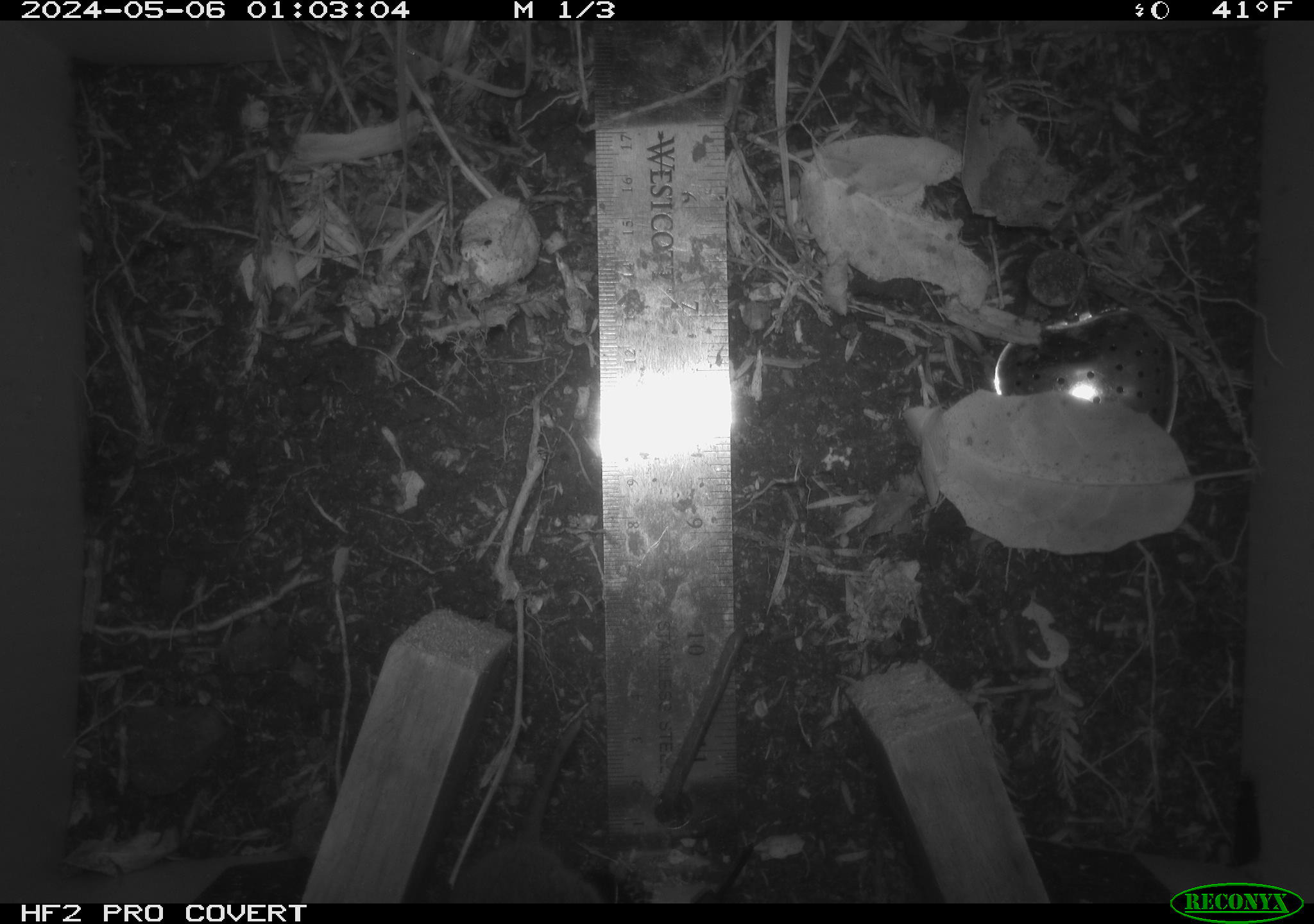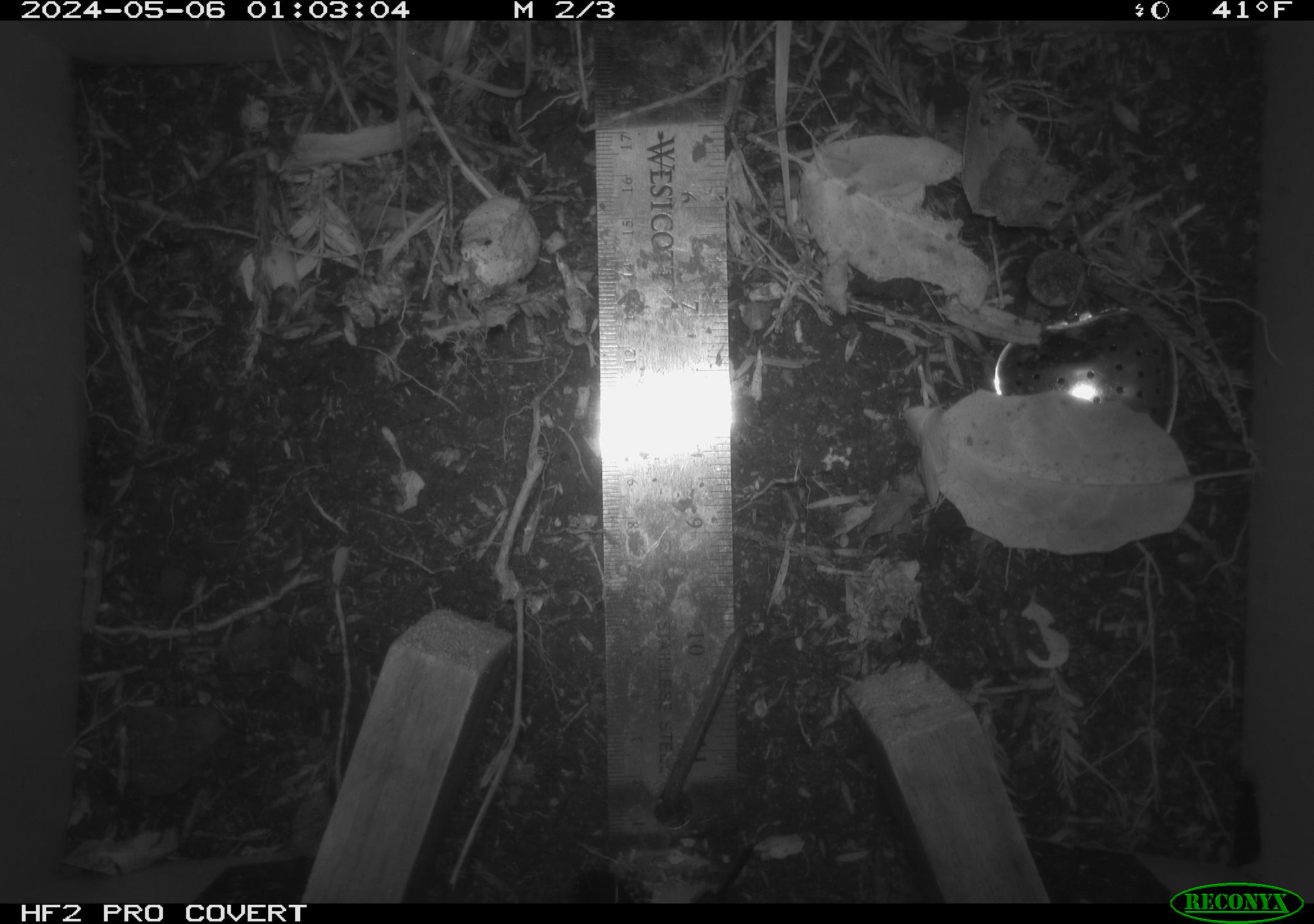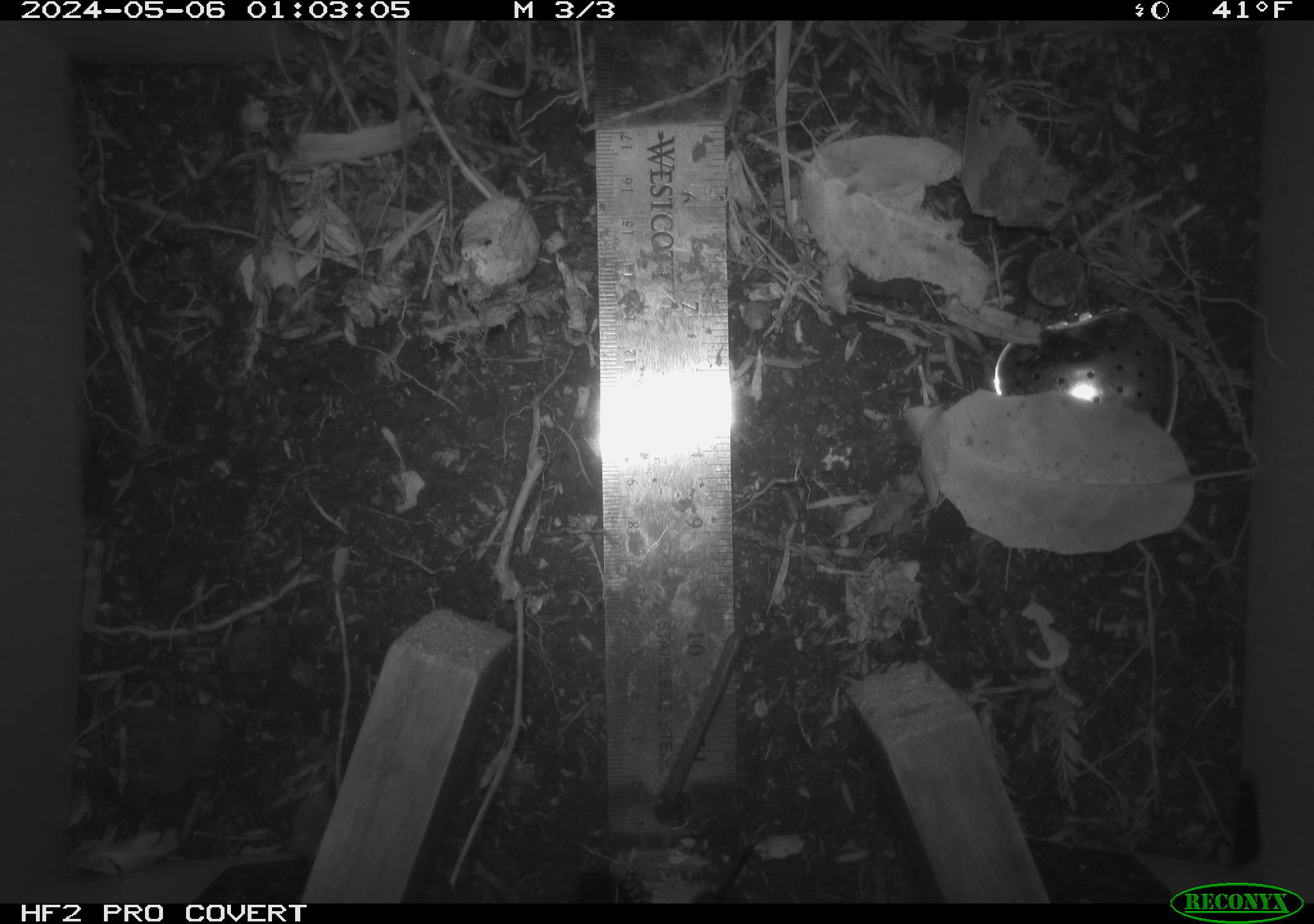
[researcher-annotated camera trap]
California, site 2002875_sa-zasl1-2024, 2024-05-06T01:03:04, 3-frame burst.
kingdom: Animalia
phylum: Chordata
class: Mammalia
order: Rodentia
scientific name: Rodentia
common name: rodent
Rodent (Rodentia).